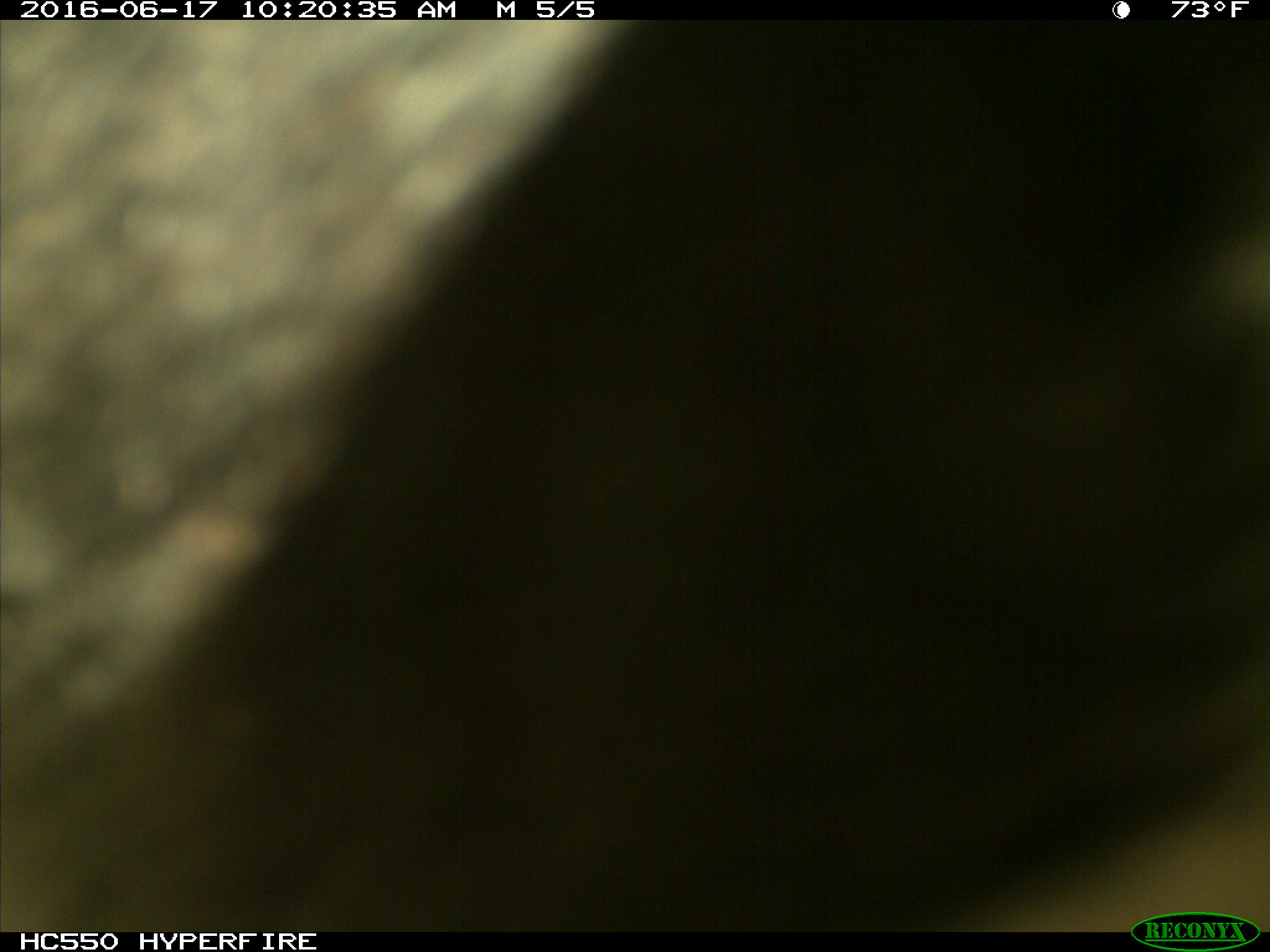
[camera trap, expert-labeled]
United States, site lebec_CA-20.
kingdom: Animalia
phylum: Chordata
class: Mammalia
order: Artiodactyla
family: Bovidae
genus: Bos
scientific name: Bos taurus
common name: domestic cow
Bos taurus (domestic cow).